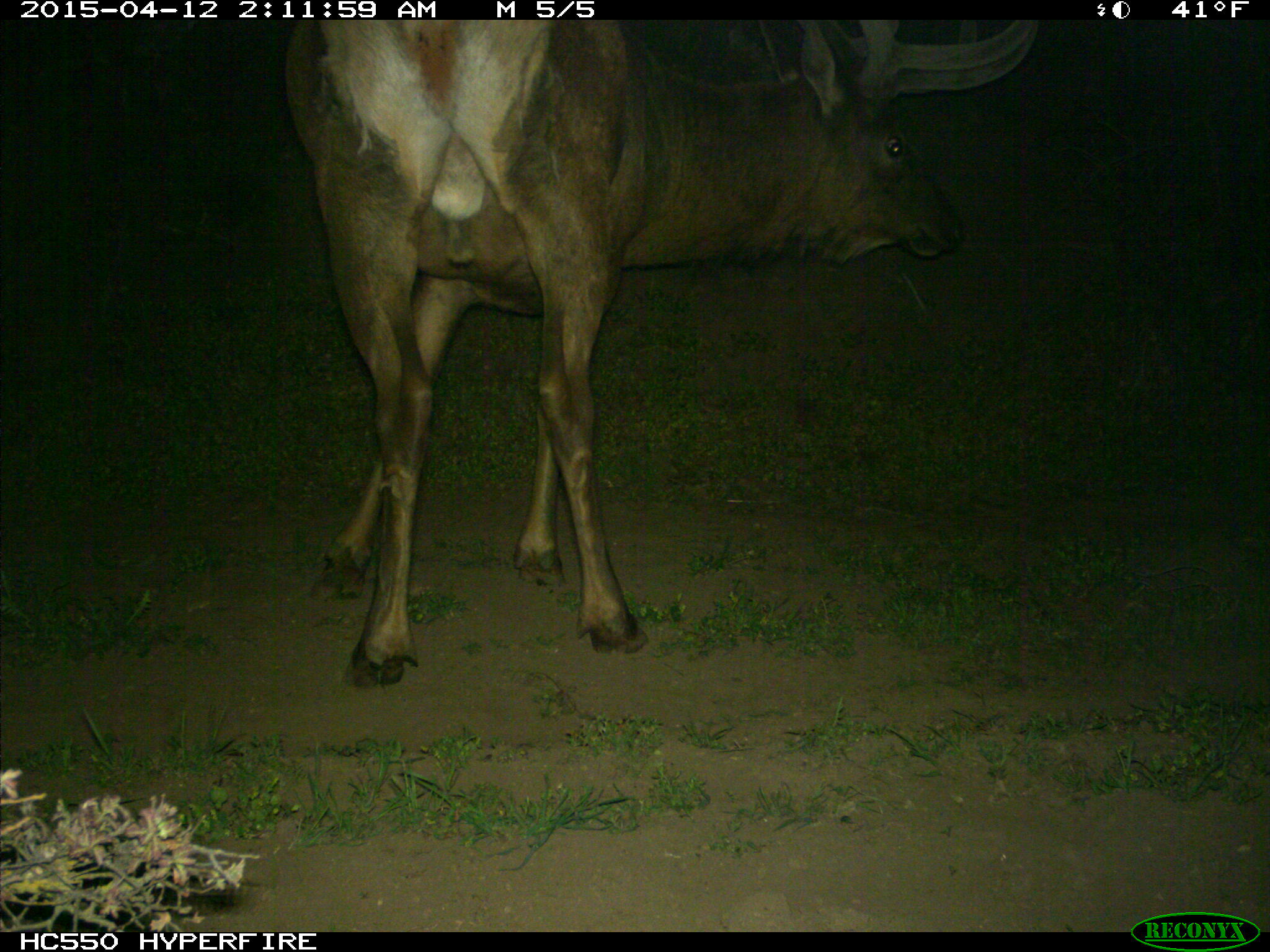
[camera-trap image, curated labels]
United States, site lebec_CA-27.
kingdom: Animalia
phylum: Chordata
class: Mammalia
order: Artiodactyla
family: Cervidae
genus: Cervus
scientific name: Cervus canadensis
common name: elk